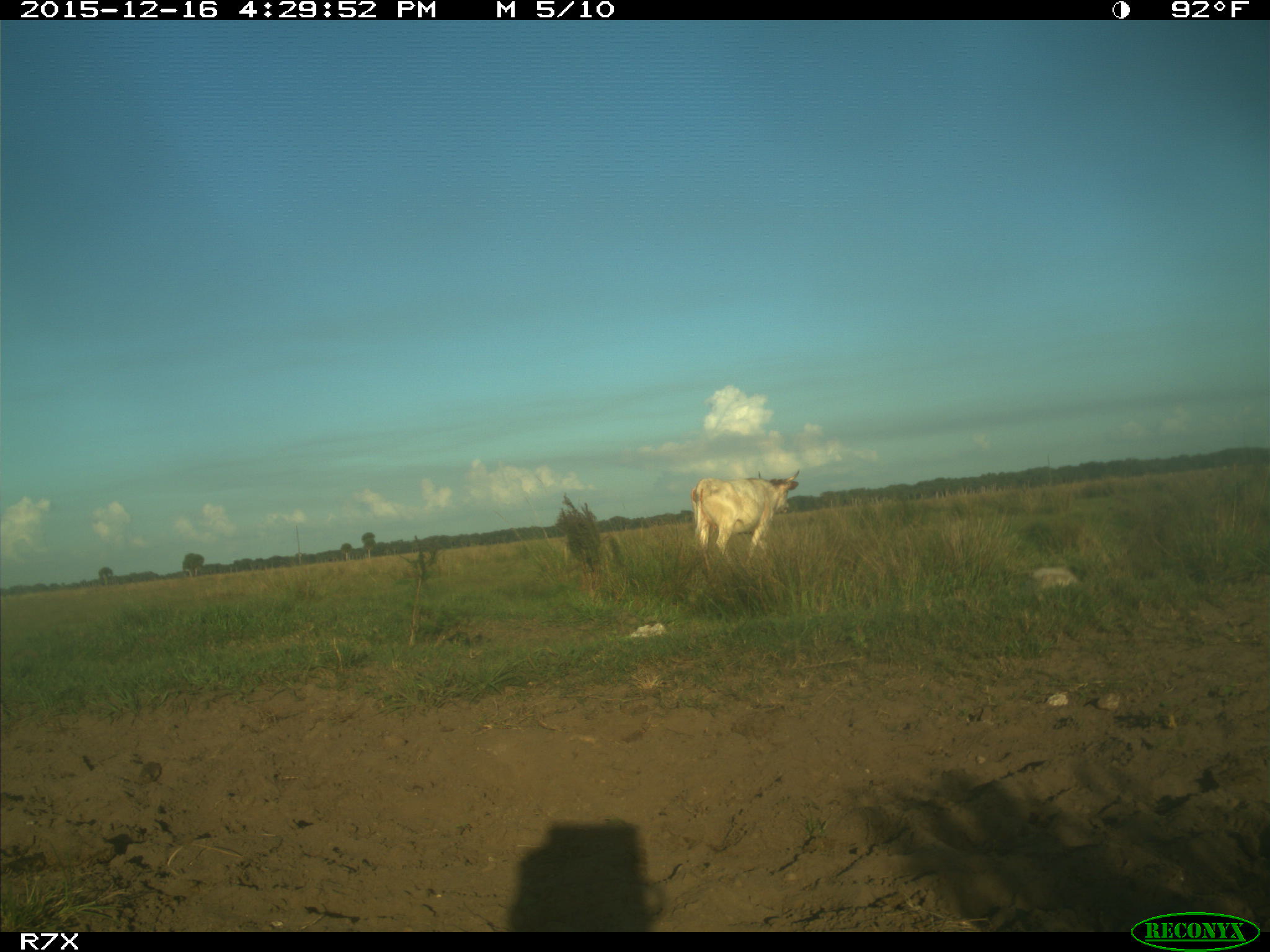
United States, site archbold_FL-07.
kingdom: Animalia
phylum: Chordata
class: Mammalia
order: Artiodactyla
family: Bovidae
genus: Bos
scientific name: Bos taurus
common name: domestic cow